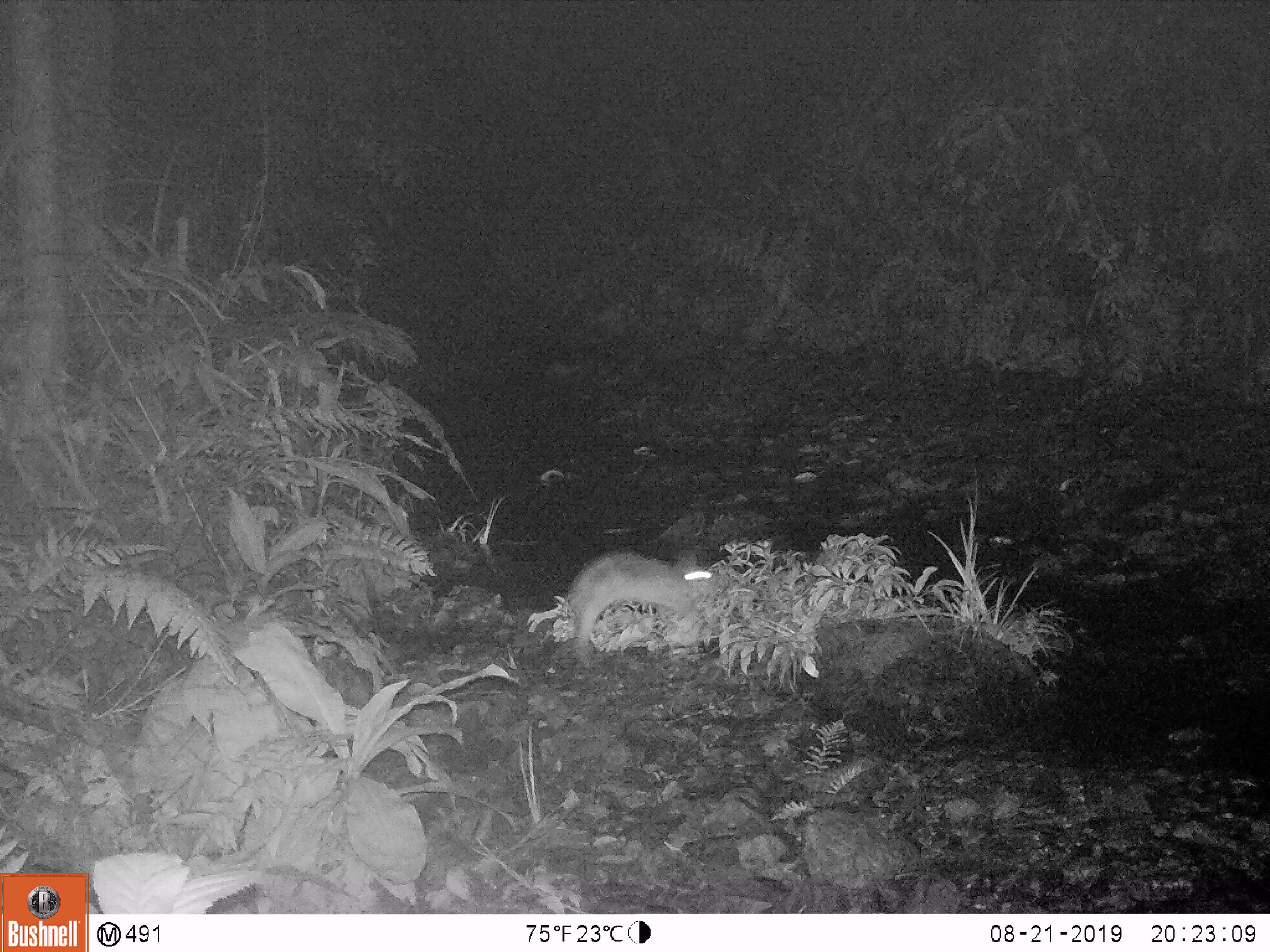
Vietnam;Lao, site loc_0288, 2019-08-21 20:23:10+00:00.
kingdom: Animalia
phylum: Chordata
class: Mammalia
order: Lagomorpha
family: Leporidae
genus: Nesolagus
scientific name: Nesolagus timminsi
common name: annamite striped rabbit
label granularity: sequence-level